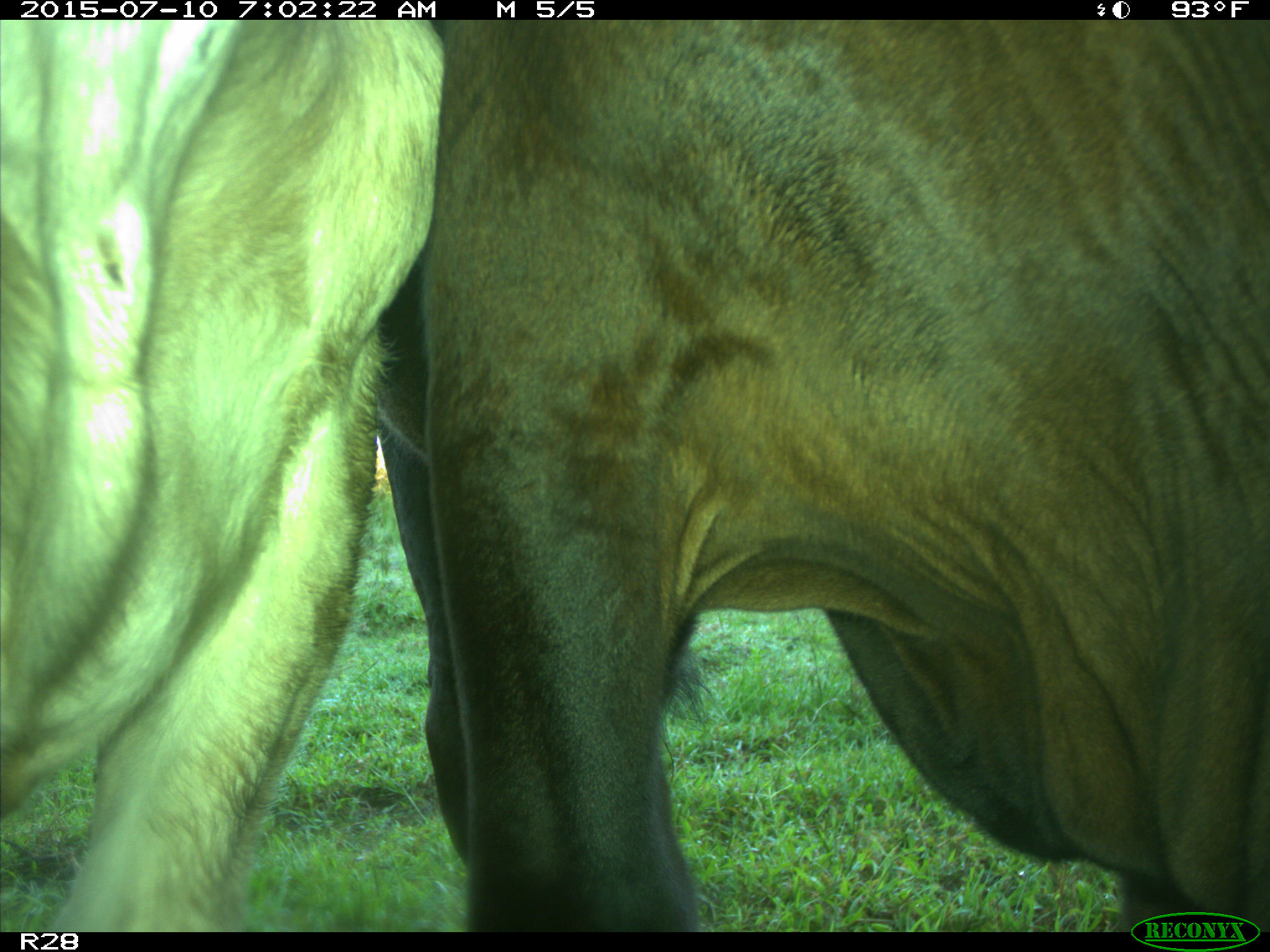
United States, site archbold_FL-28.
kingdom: Animalia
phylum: Chordata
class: Mammalia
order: Artiodactyla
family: Bovidae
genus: Bos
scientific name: Bos taurus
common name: domestic cow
Bos taurus (domestic cow).